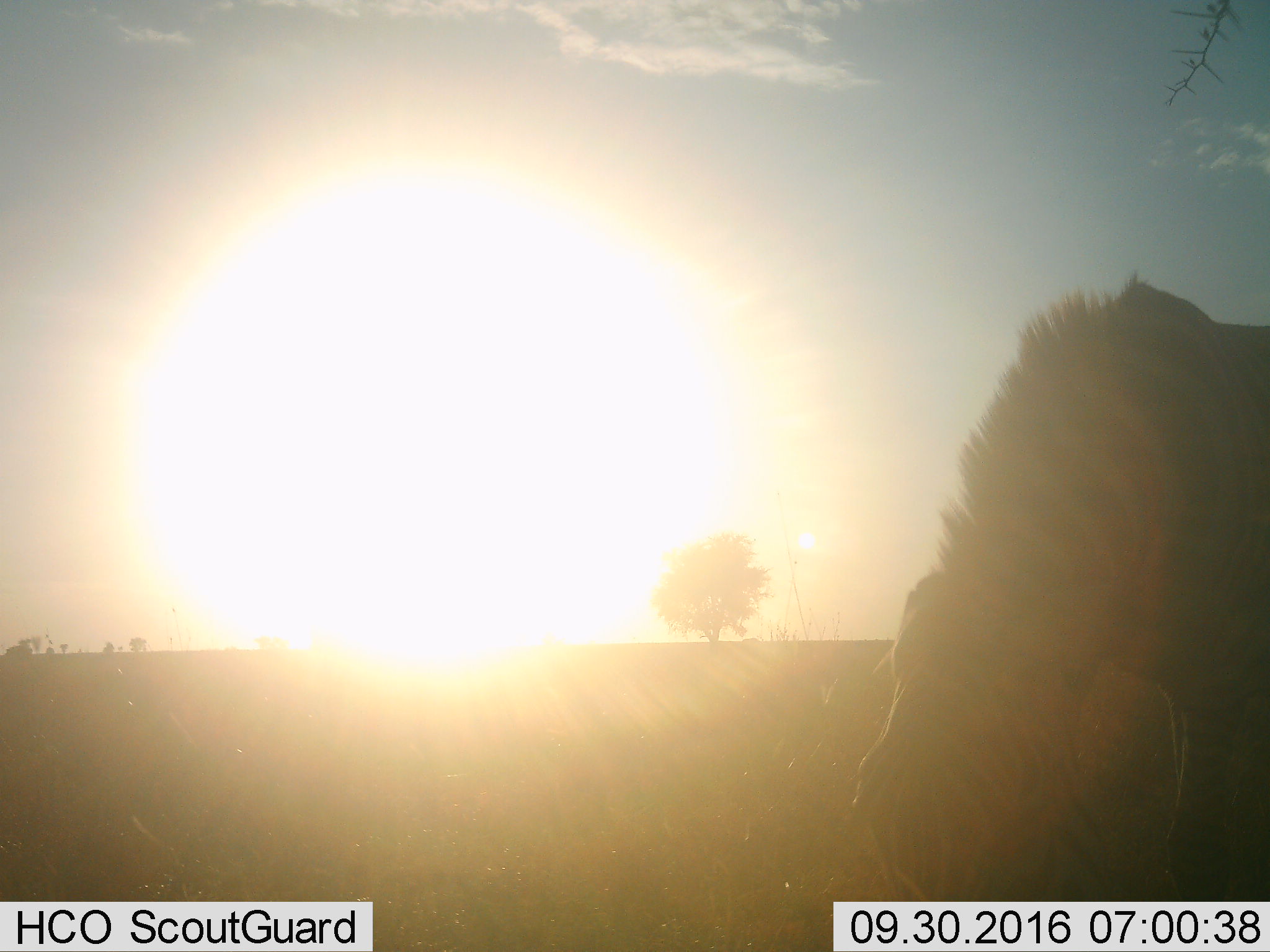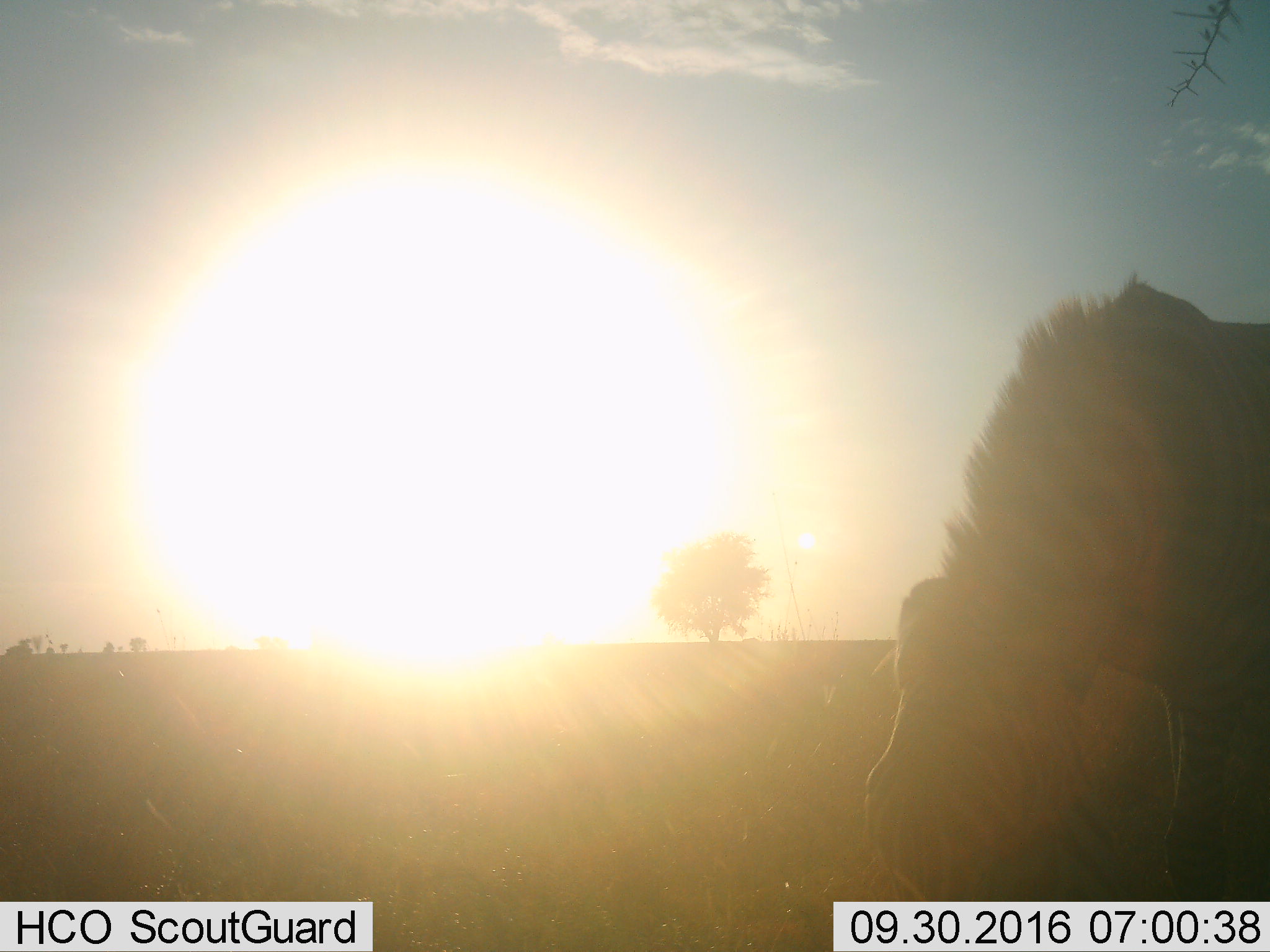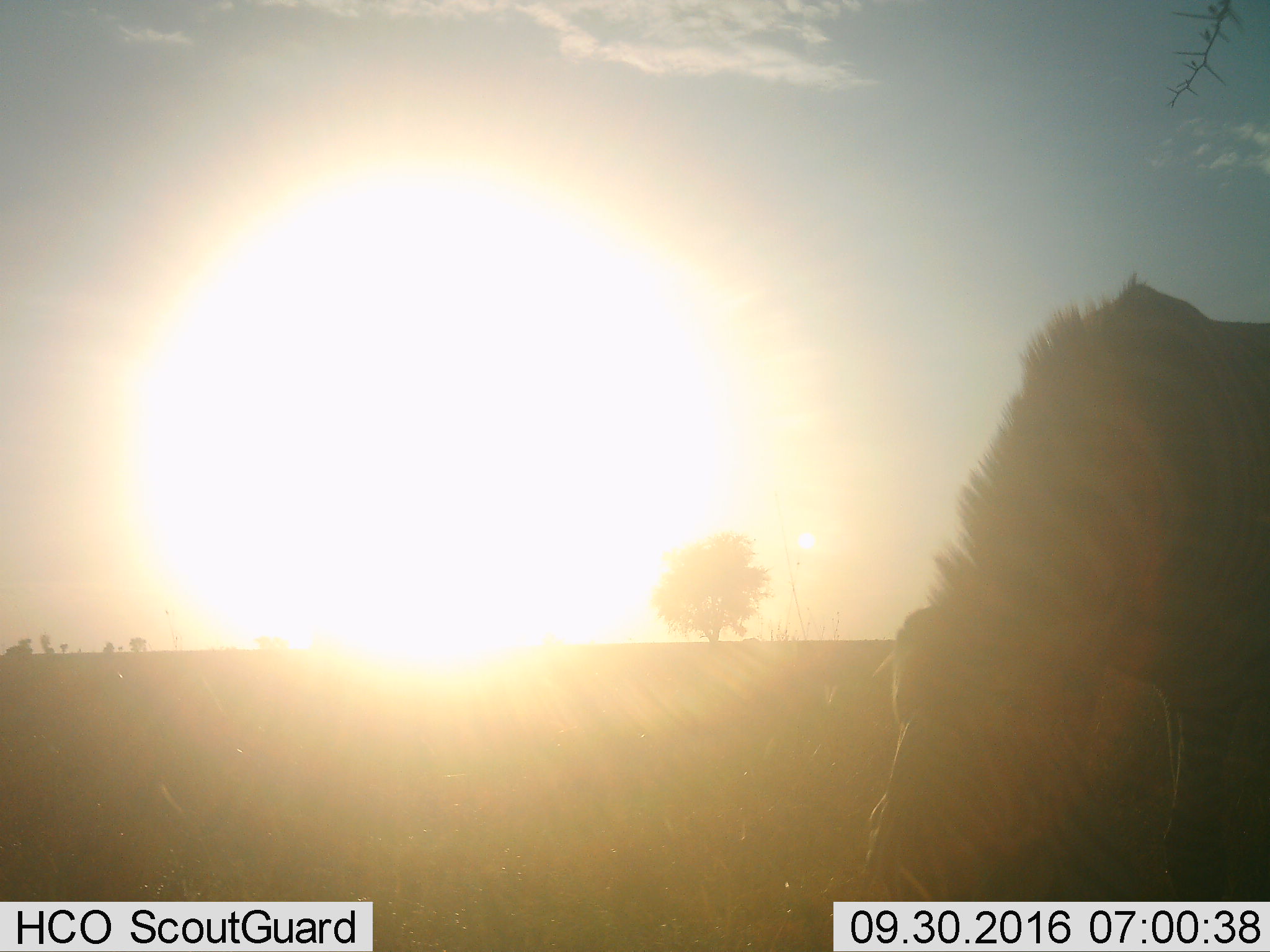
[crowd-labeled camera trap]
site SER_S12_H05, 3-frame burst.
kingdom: Animalia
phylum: Chordata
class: Mammalia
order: Perissodactyla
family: Equidae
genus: Equus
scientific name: Equus quagga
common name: plains zebra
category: zebraplains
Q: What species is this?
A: Zebraplains (plains zebra) (Equus quagga).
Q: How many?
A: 1.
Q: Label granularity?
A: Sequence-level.